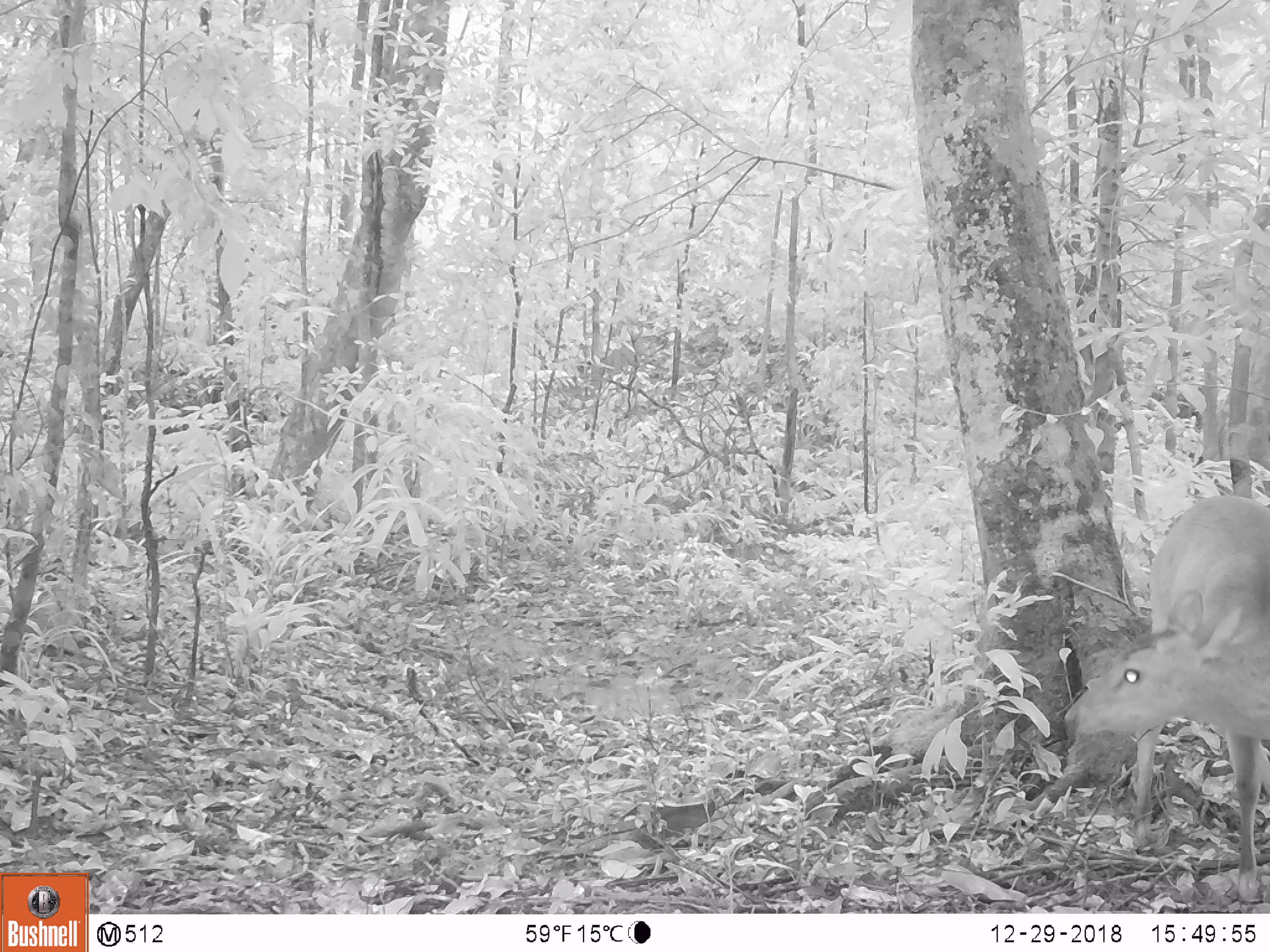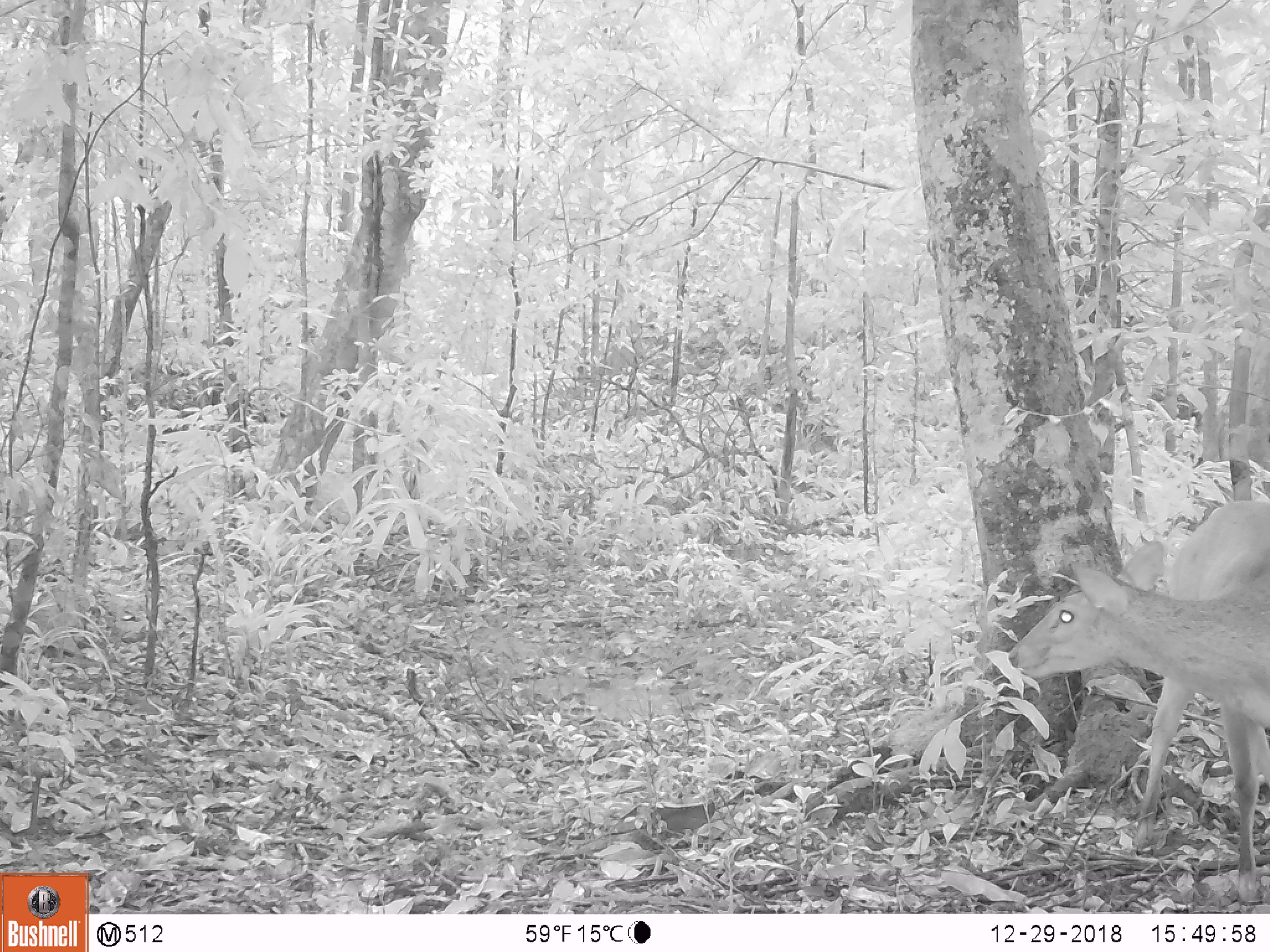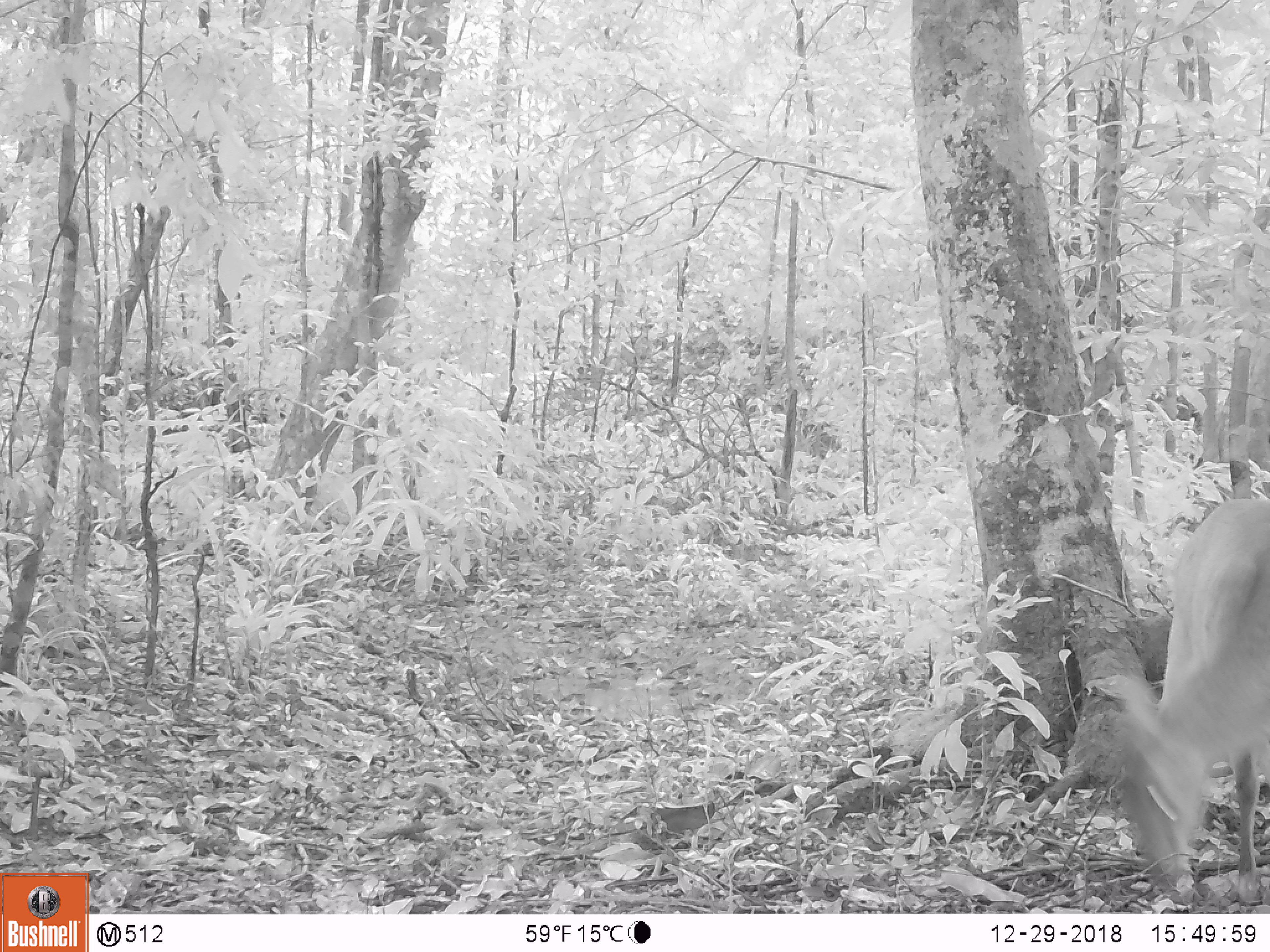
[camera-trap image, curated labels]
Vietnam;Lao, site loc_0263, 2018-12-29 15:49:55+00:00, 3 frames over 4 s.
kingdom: Animalia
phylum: Chordata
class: Mammalia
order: Artiodactyla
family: Cervidae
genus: Muntiacus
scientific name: Muntiacus vuquangensis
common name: large-antlered muntjac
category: large antlered muntjac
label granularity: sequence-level